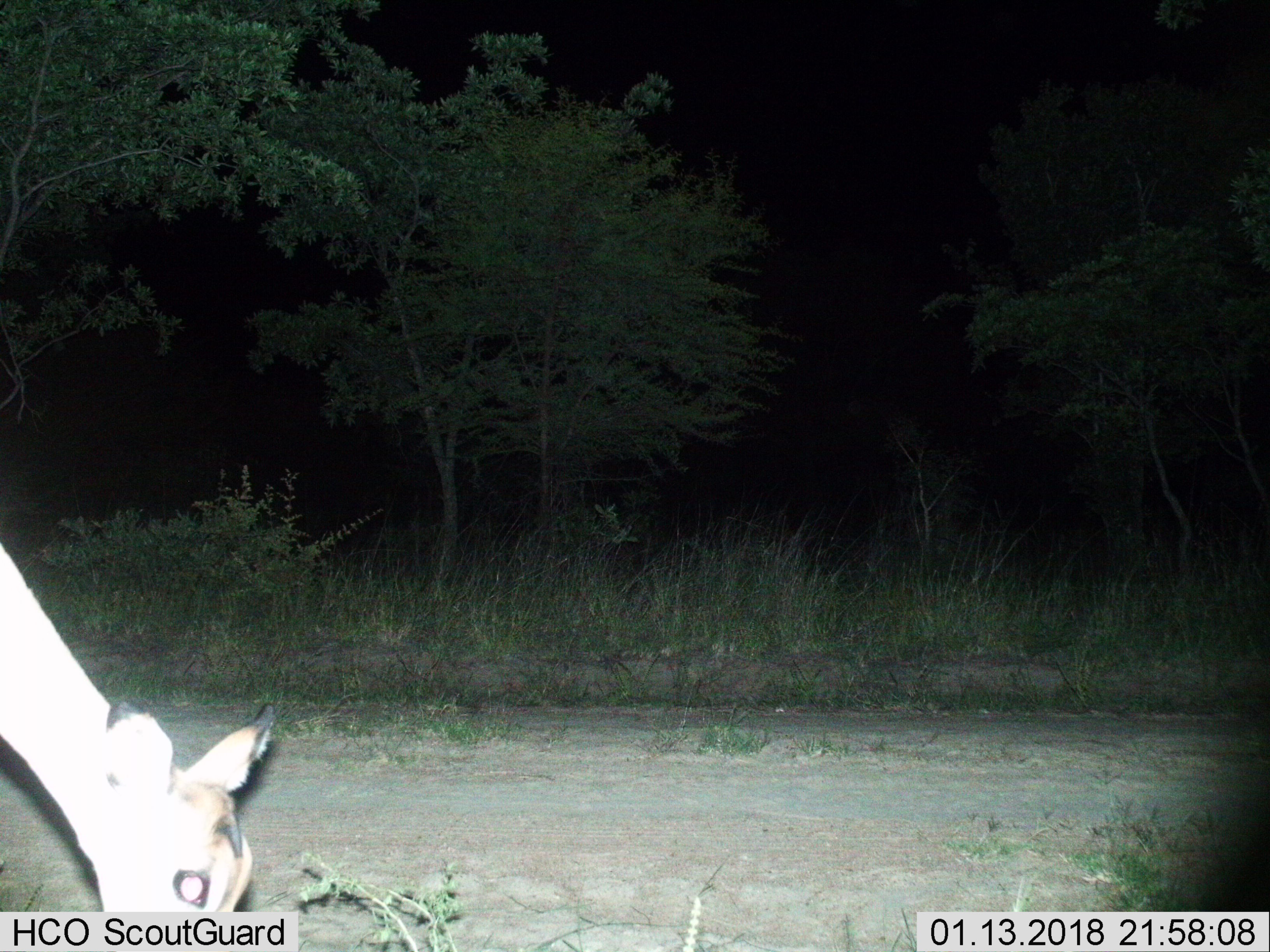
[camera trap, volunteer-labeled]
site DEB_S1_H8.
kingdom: Animalia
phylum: Chordata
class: Mammalia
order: Artiodactyla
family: Bovidae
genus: Aepyceros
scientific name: Aepyceros melampus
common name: impala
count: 1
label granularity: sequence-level